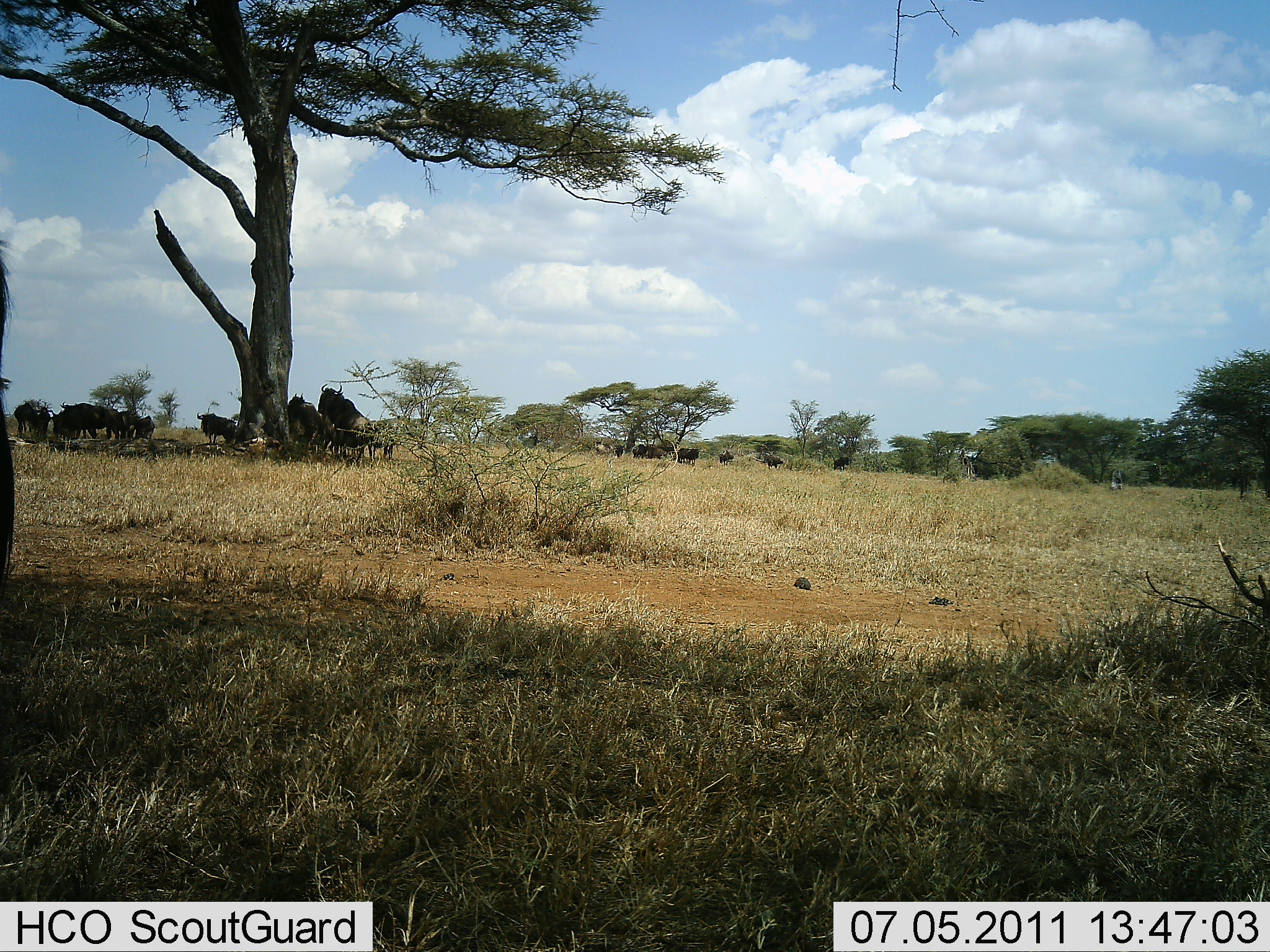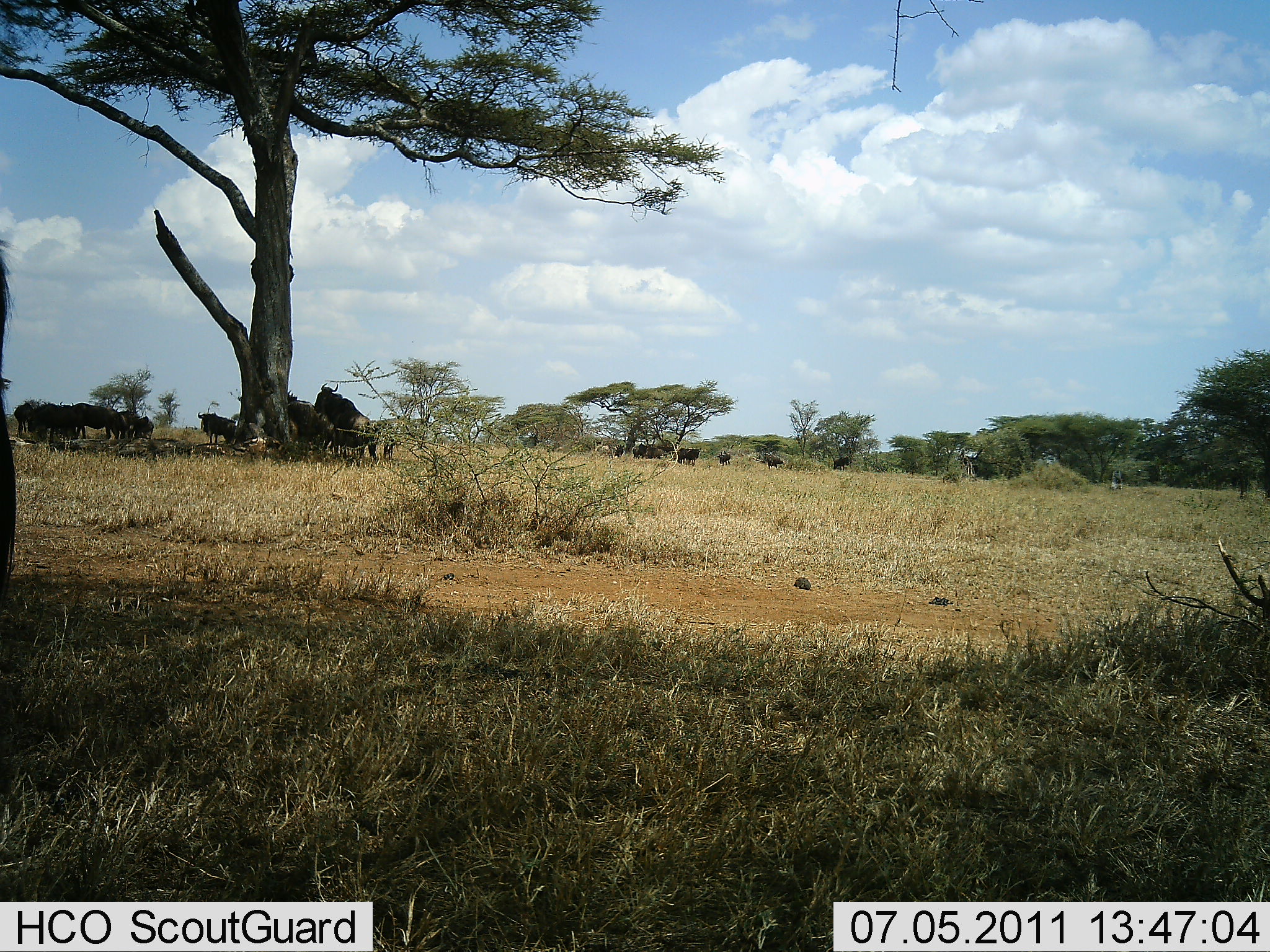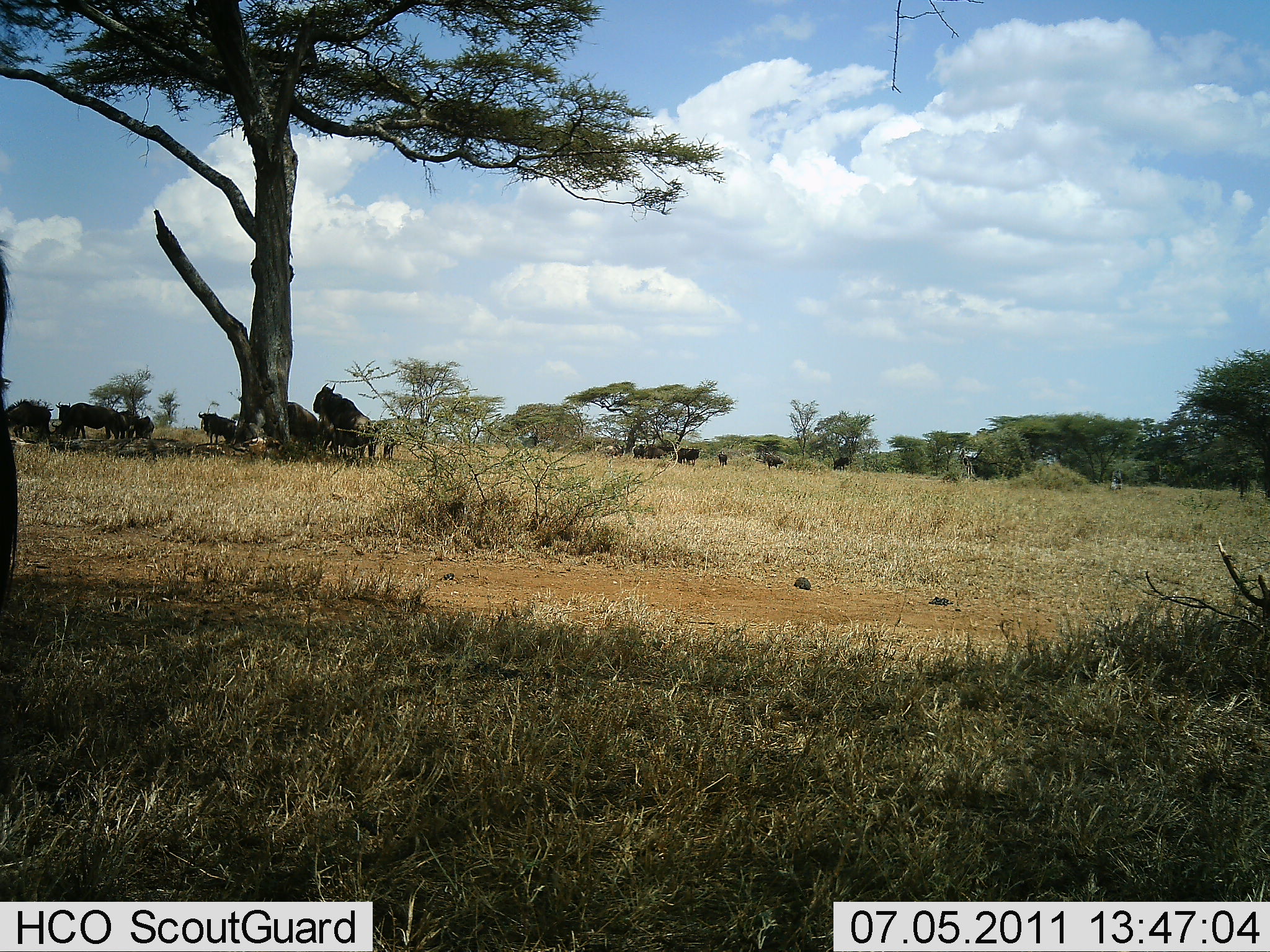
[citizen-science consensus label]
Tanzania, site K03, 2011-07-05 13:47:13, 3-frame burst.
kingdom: Animalia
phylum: Chordata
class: Mammalia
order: Artiodactyla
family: Bovidae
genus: Connochaetes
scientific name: Connochaetes taurinus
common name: blue wildebeest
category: wildebeest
Wildebeest (blue wildebeest) (Connochaetes taurinus), count 11-50. Behavior (volunteer vote fractions): standing 93%, resting 36%, moving 7%, interacting 29%. Young present (vote fraction): 7%. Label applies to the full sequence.